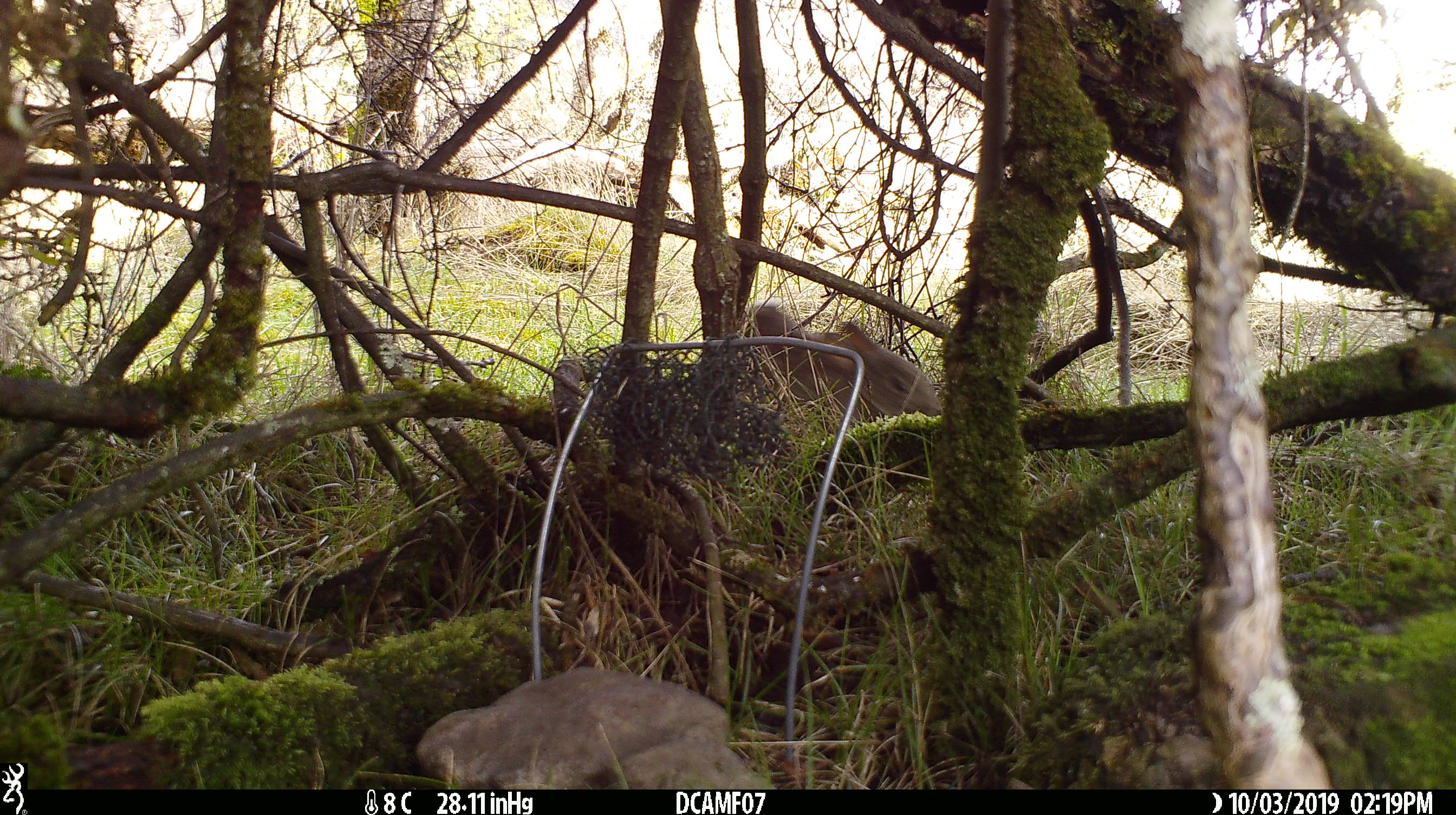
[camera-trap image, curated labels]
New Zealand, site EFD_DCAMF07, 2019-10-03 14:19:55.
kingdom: Animalia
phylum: Chordata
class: Mammalia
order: Lagomorpha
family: Leporidae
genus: Oryctolagus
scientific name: Oryctolagus cuniculus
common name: european rabbit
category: rabbit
Rabbit (european rabbit) (Oryctolagus cuniculus).